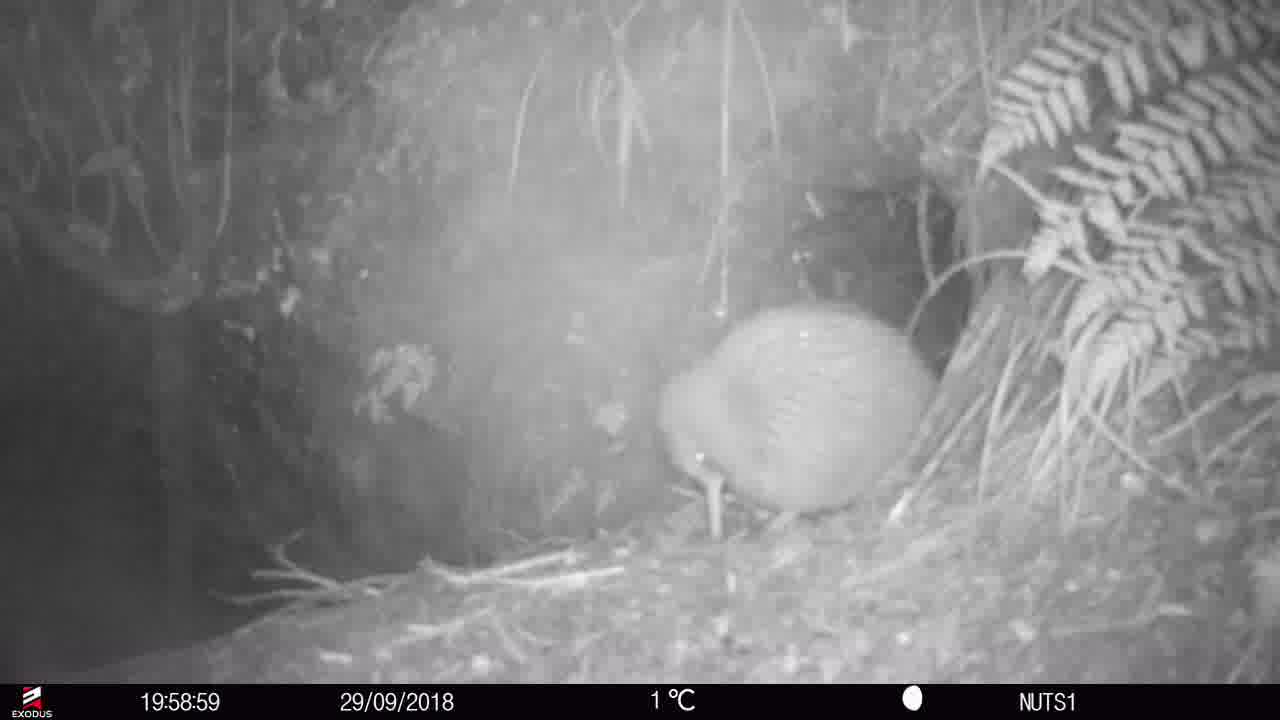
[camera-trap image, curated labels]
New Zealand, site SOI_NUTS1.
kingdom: Animalia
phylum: Chordata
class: Aves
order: Apterygiformes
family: Apterygidae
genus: Apteryx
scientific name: Apteryx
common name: kiwi